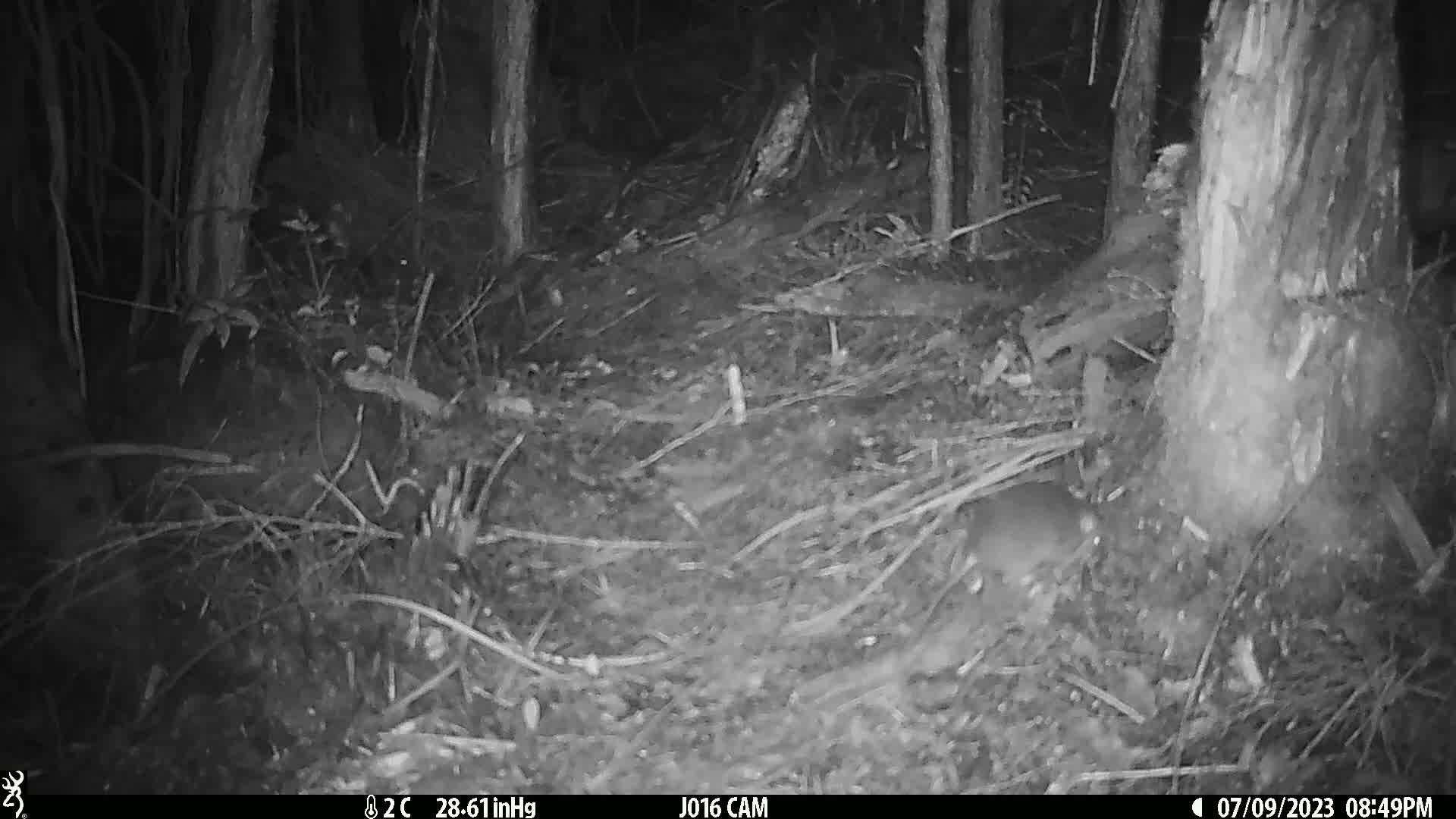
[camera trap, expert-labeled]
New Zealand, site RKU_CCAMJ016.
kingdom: Animalia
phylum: Chordata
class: Mammalia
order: Rodentia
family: Muridae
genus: Rattus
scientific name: Rattus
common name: rat